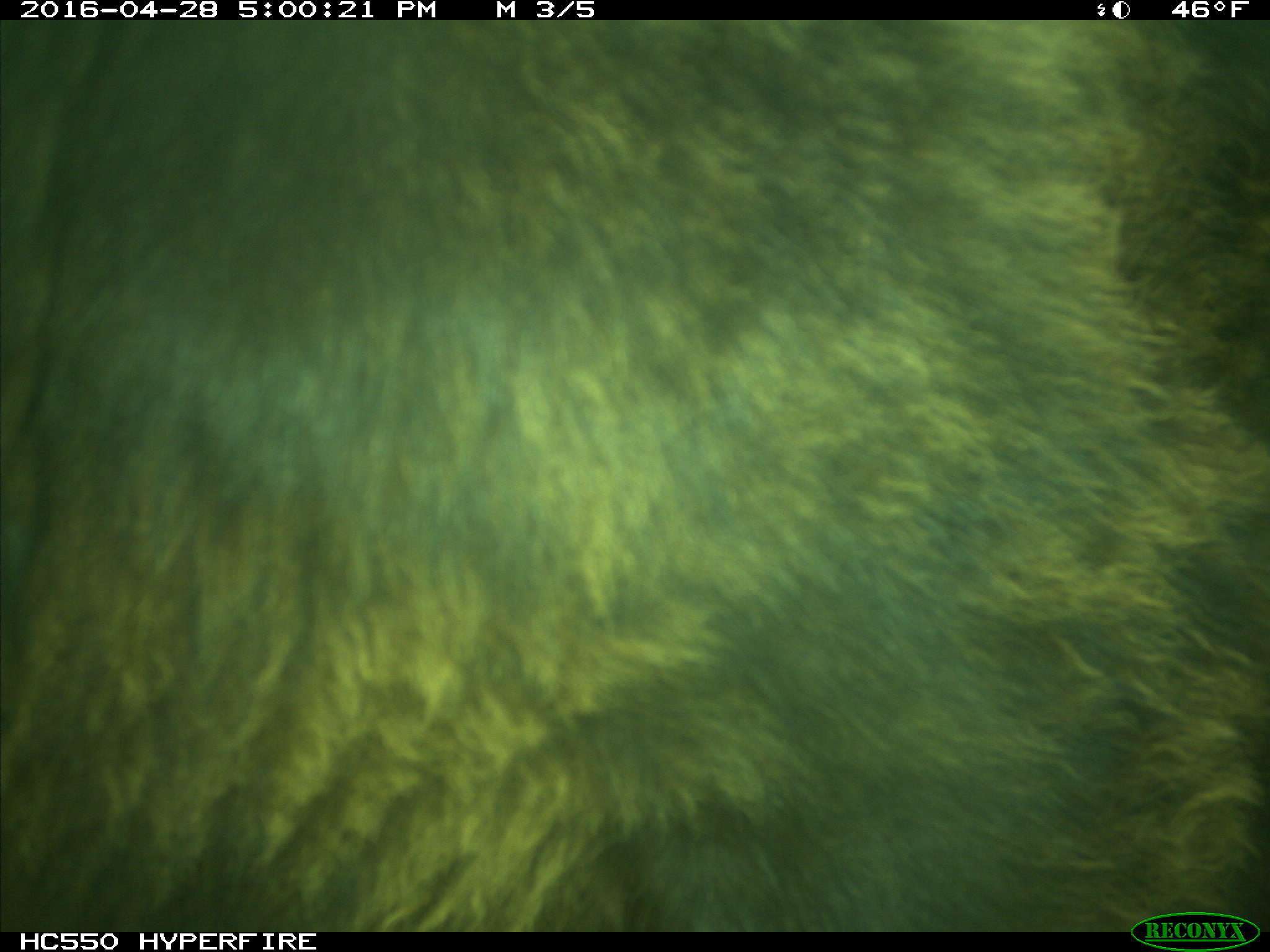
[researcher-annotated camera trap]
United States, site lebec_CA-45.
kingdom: Animalia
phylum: Chordata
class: Mammalia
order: Artiodactyla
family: Bovidae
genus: Bos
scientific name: Bos taurus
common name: domestic cow